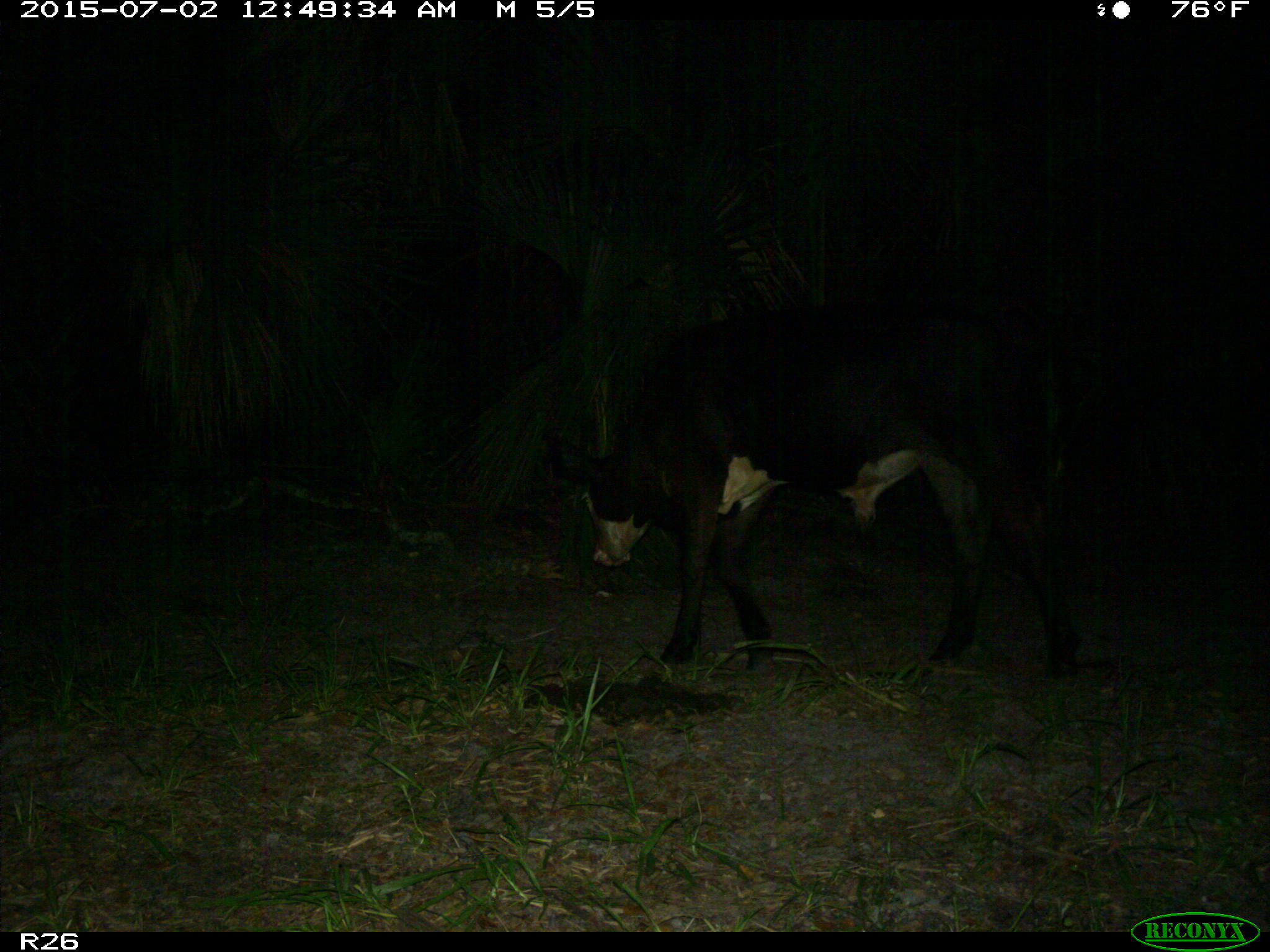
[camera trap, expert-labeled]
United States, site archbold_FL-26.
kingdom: Animalia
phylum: Chordata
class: Mammalia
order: Artiodactyla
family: Bovidae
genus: Bos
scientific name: Bos taurus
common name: domestic cow